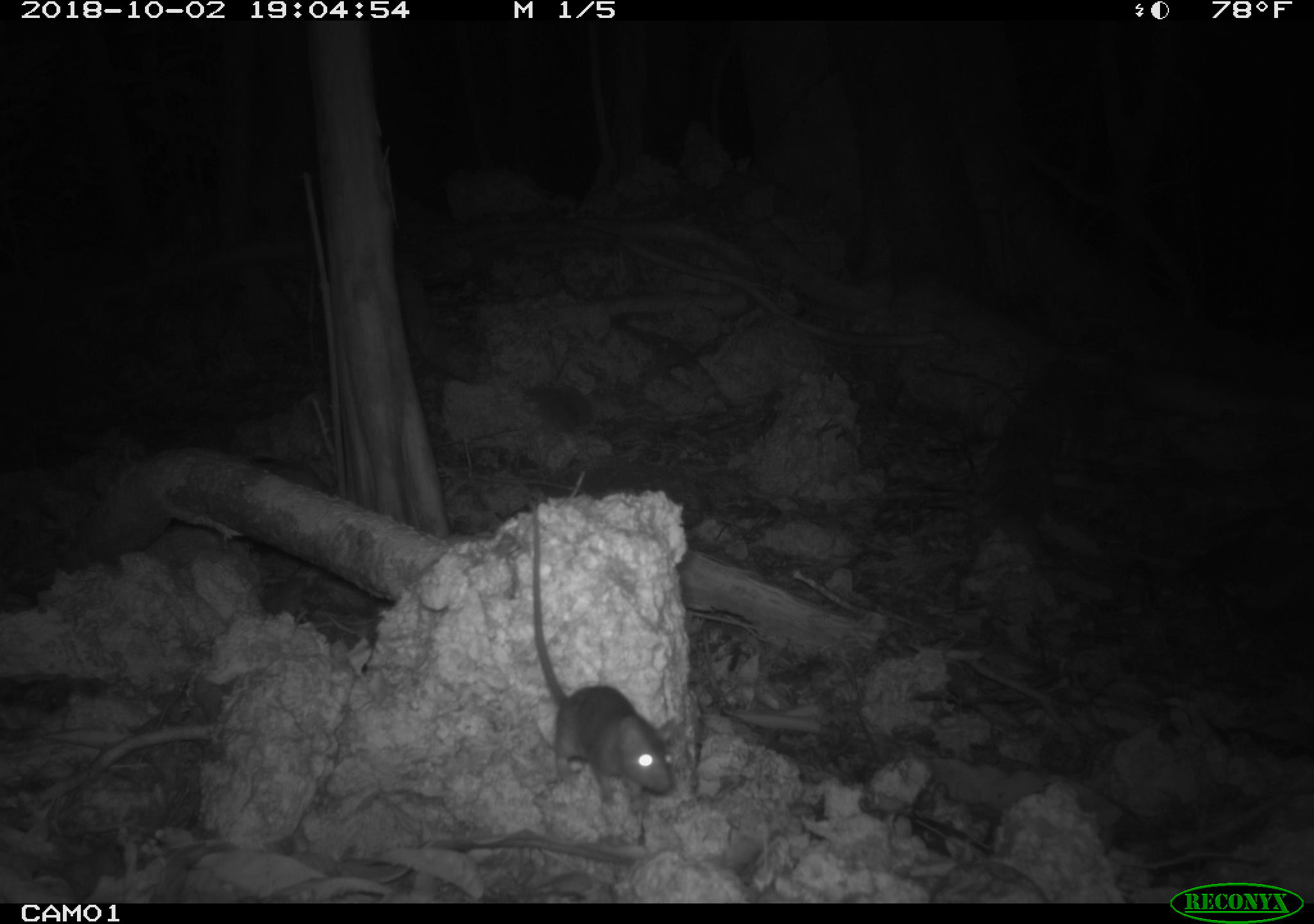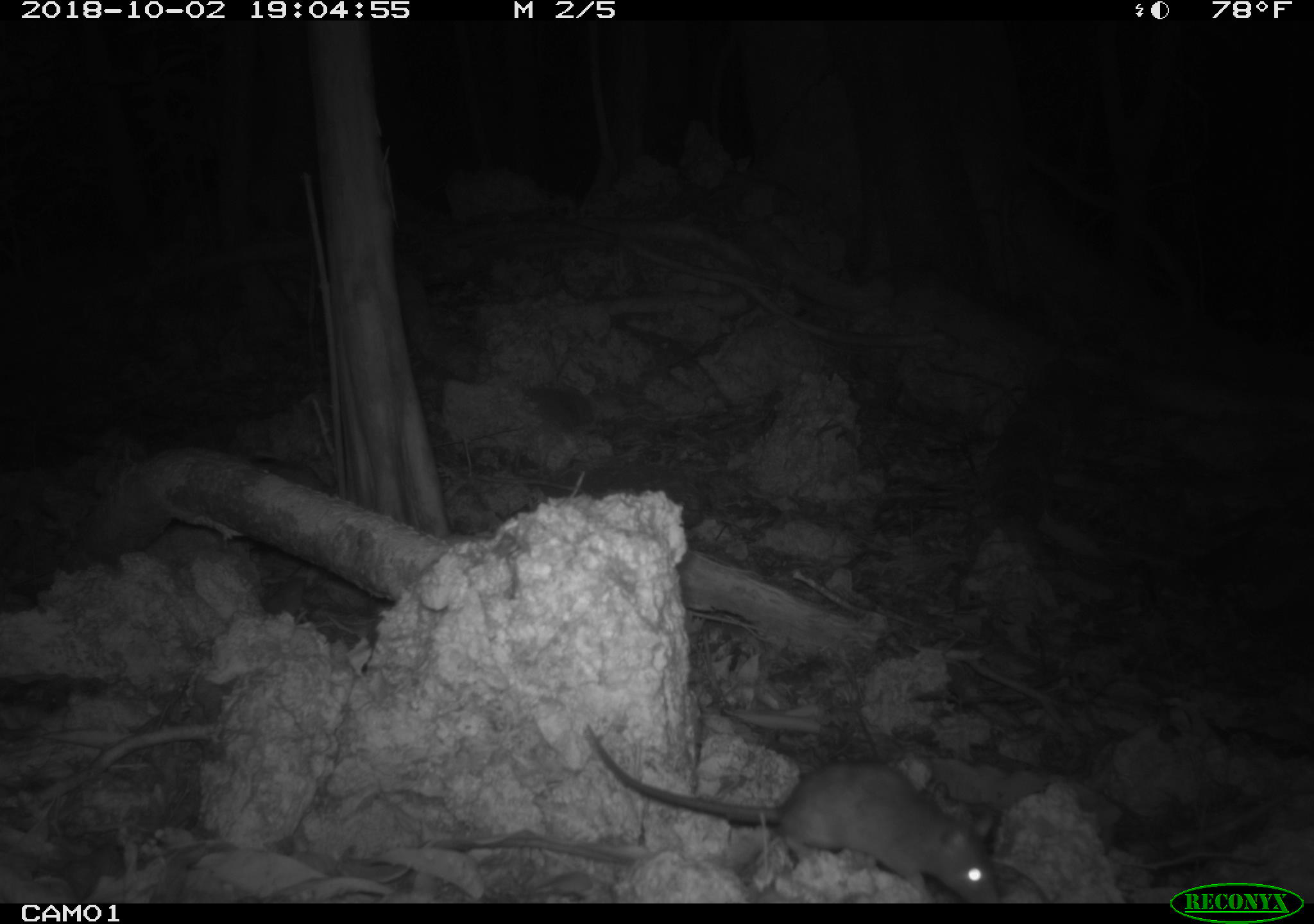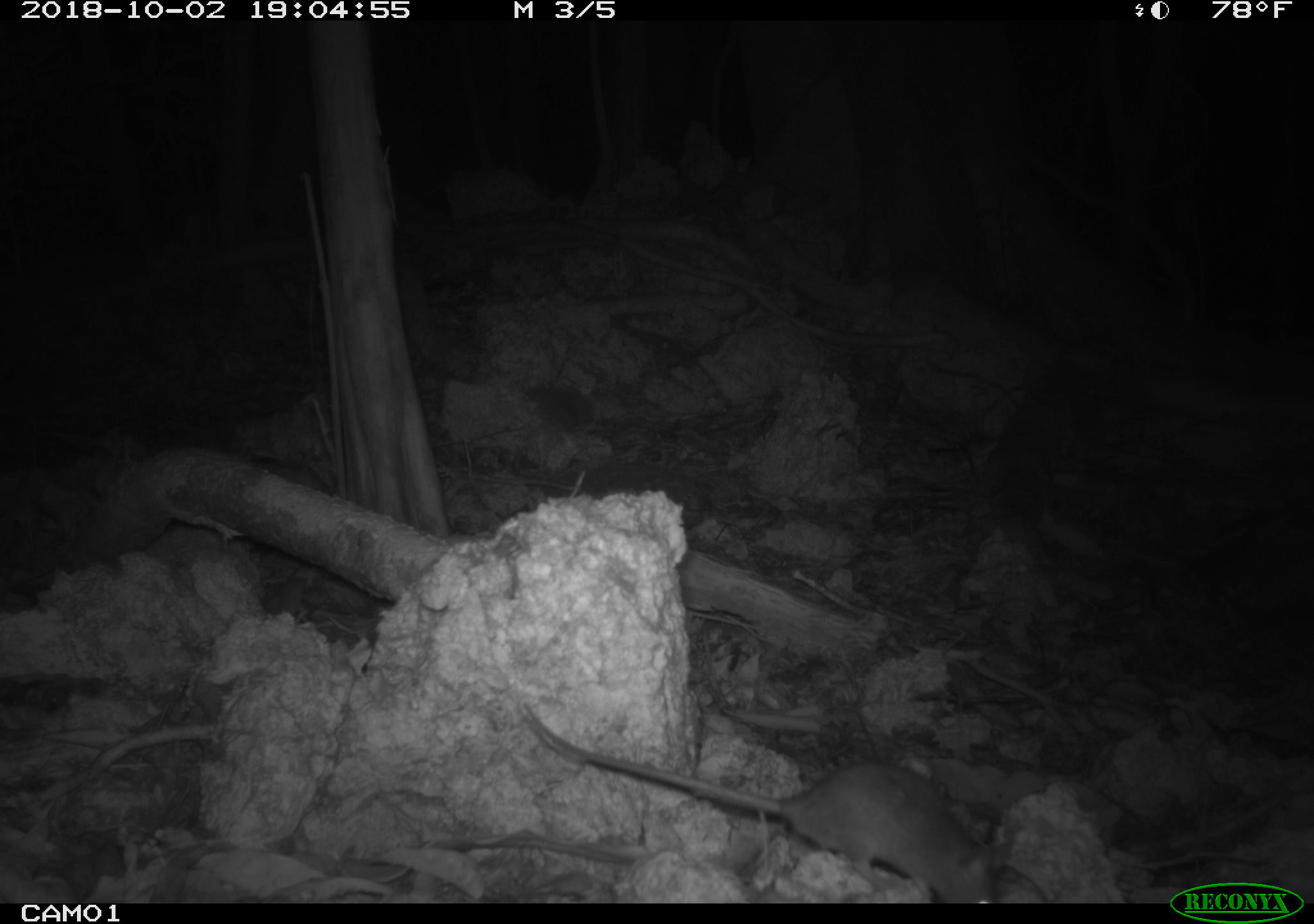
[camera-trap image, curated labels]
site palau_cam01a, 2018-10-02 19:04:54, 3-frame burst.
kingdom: Animalia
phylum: Chordata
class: Mammalia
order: Rodentia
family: Muridae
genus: Rattus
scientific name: Rattus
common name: rat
Rat (Rattus).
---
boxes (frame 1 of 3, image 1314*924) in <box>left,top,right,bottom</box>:
rat: <box>513,504,672,813</box>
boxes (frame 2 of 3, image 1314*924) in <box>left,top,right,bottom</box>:
rat: <box>574,723,1001,902</box>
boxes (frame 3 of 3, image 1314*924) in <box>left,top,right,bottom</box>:
rat: <box>520,697,1004,904</box>